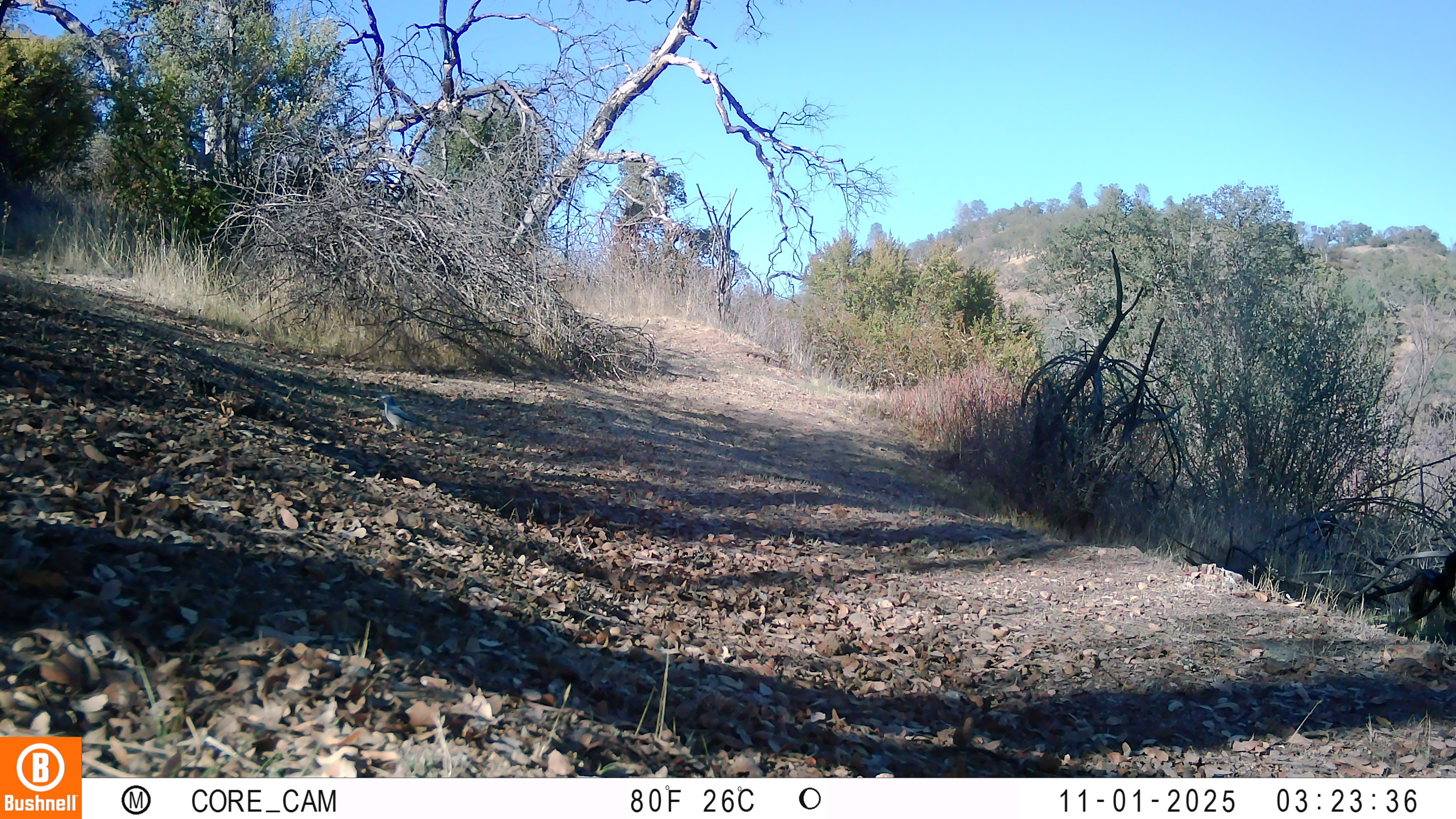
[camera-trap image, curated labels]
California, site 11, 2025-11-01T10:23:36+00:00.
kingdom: Animalia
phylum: Chordata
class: Aves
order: Passeriformes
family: Corvidae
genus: Aphelocoma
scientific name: Aphelocoma californica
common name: california scrub jay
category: western scrub-jay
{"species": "western scrub-jay (california scrub jay) (Aphelocoma californica)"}